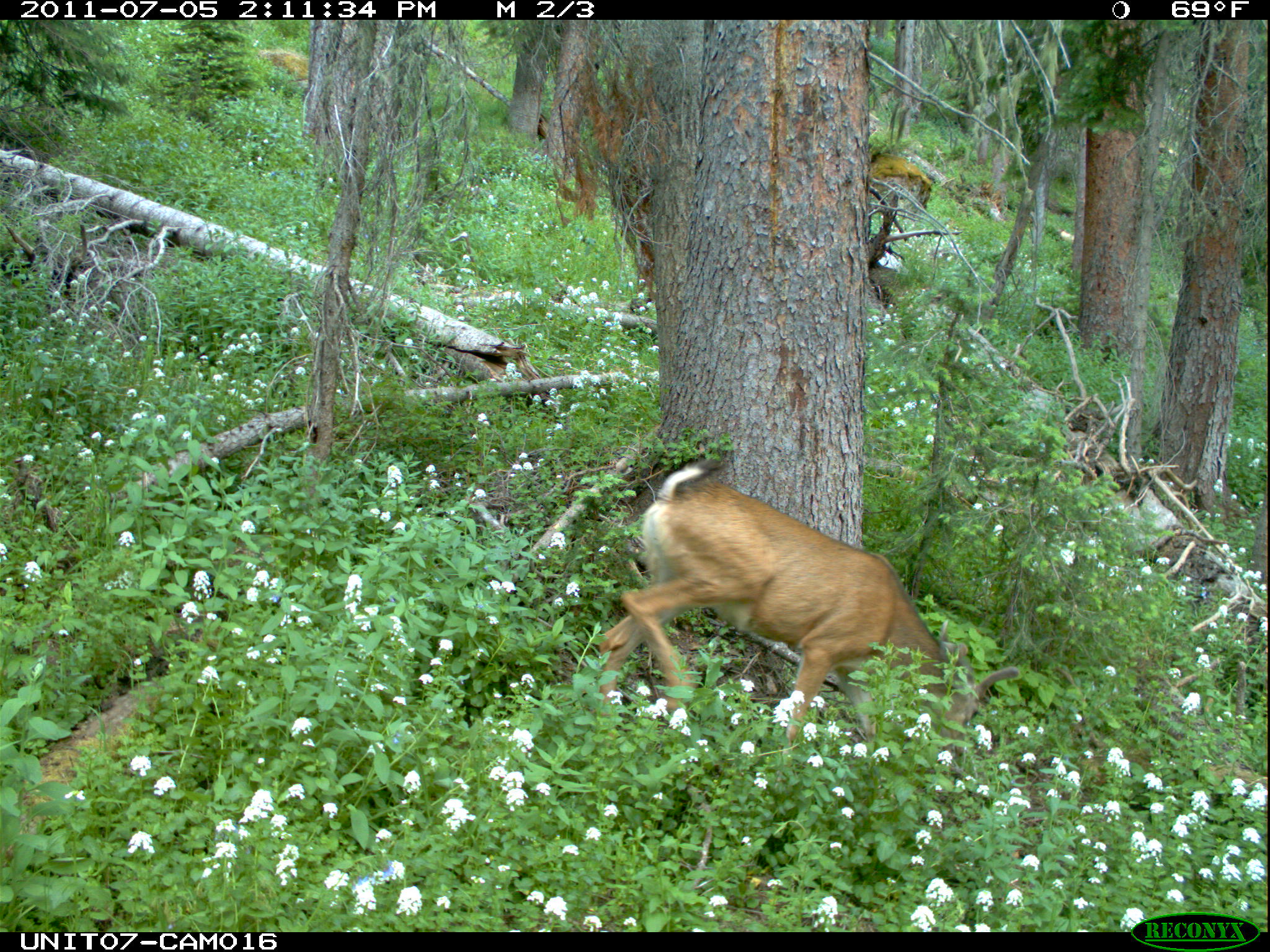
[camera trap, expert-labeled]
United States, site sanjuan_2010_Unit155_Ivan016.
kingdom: Animalia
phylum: Chordata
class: Mammalia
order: Artiodactyla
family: Cervidae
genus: Odocoileus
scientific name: Odocoileus hemionus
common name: mule deer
Odocoileus hemionus (mule deer).